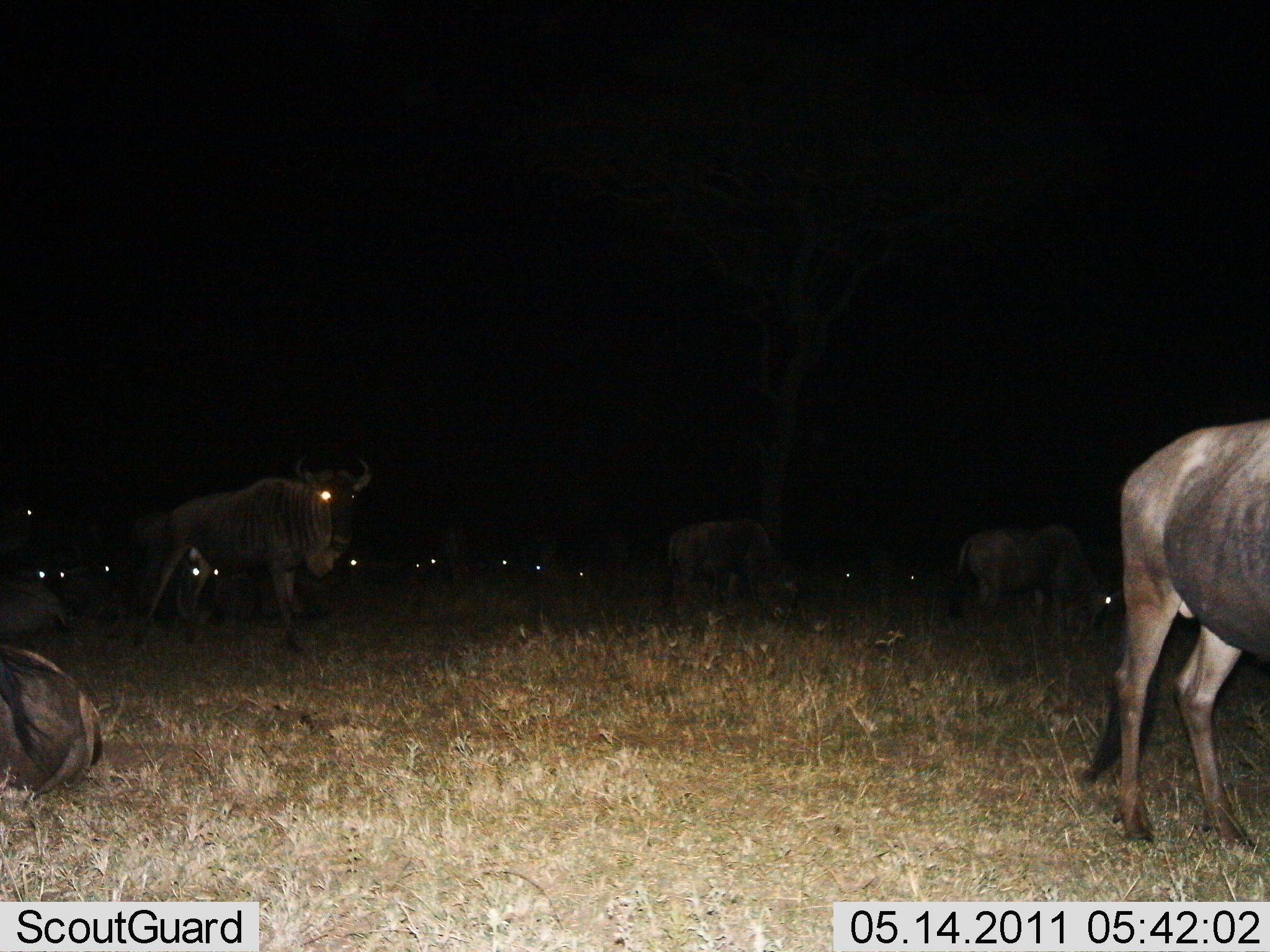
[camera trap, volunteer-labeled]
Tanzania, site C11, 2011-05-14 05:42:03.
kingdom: Animalia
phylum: Chordata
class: Mammalia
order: Artiodactyla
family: Bovidae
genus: Connochaetes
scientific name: Connochaetes taurinus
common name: blue wildebeest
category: wildebeest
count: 11-50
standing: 69%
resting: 69%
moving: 23%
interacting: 0%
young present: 0%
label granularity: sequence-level